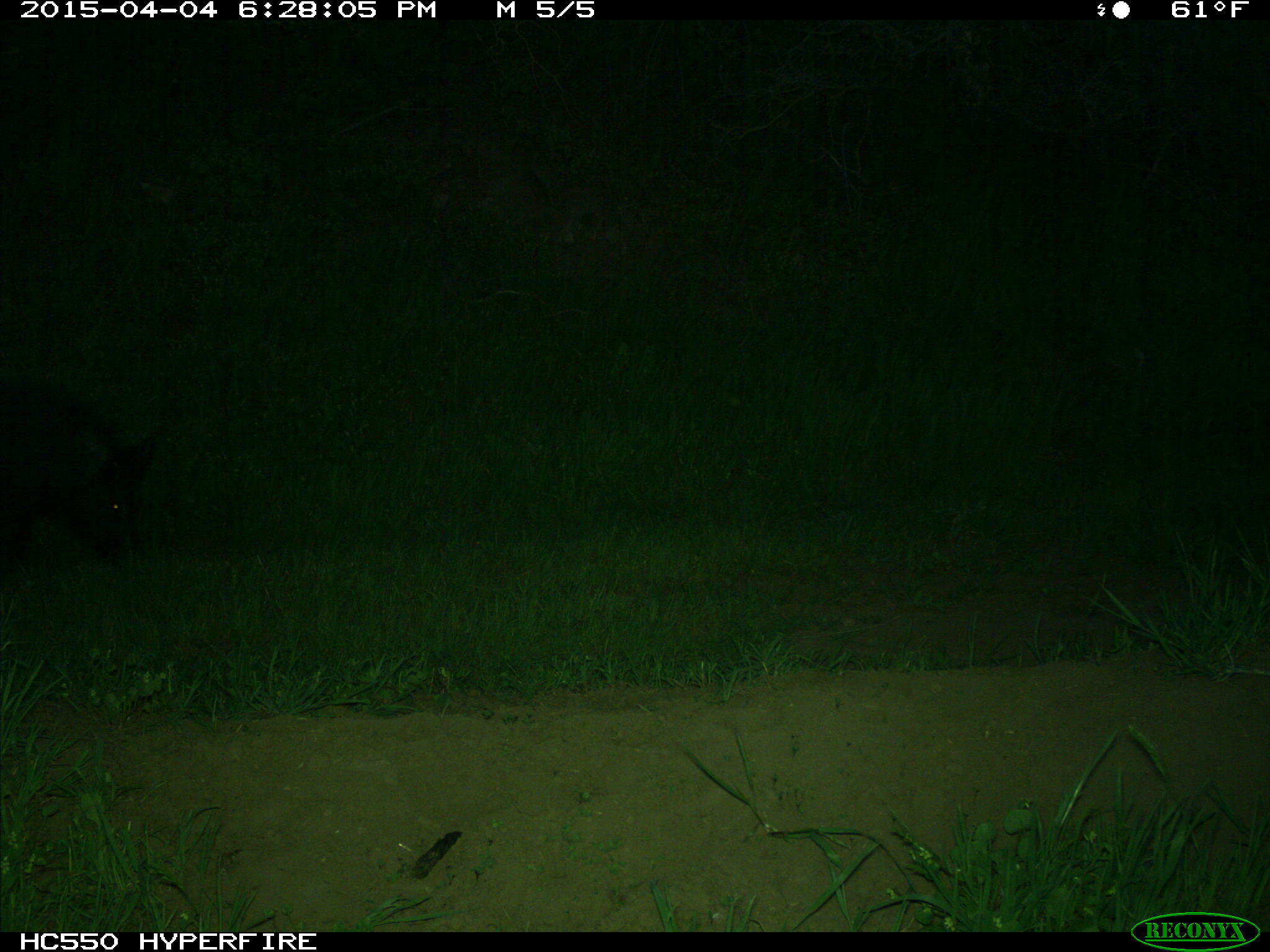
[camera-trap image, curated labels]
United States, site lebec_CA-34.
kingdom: Animalia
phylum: Chordata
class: Mammalia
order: Artiodactyla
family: Suidae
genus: Sus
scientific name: Sus scrofa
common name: wild boar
Sus scrofa (wild boar).